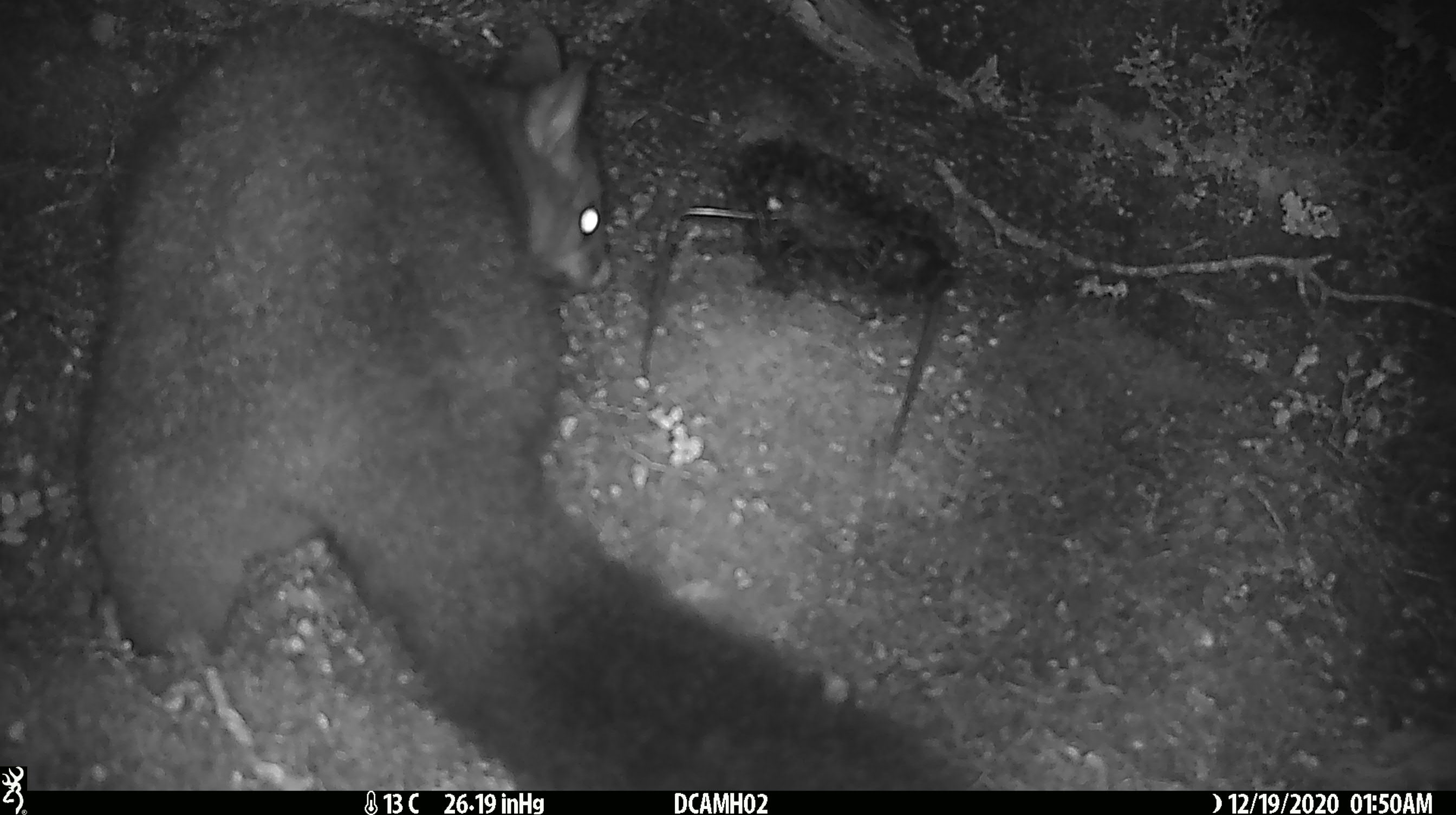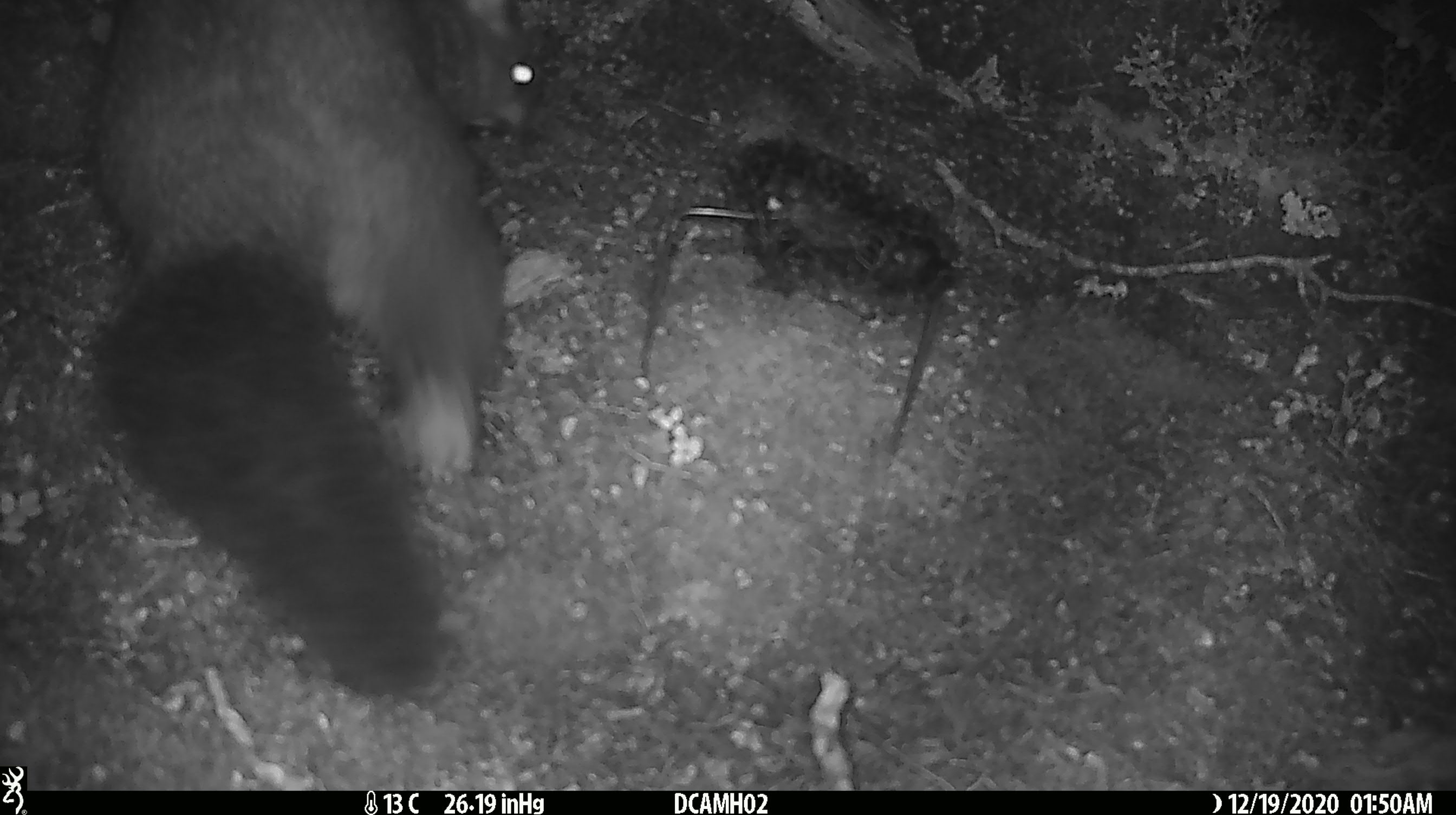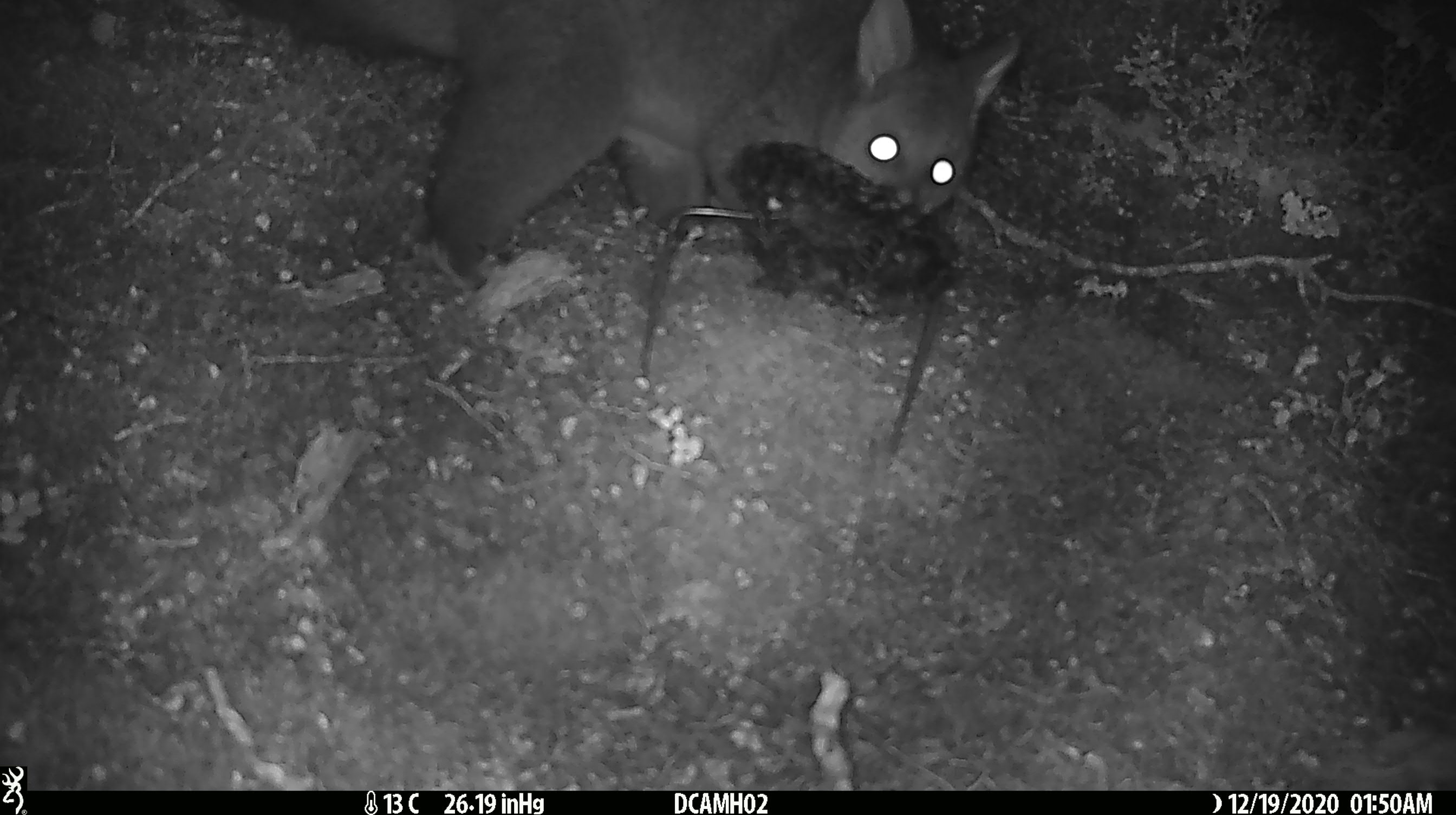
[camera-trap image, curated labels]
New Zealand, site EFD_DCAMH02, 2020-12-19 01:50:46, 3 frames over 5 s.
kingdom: Animalia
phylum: Chordata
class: Mammalia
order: Diprotodontia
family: Phalangeridae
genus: Trichosurus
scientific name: Trichosurus vulpecula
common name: common brushtail possum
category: possum